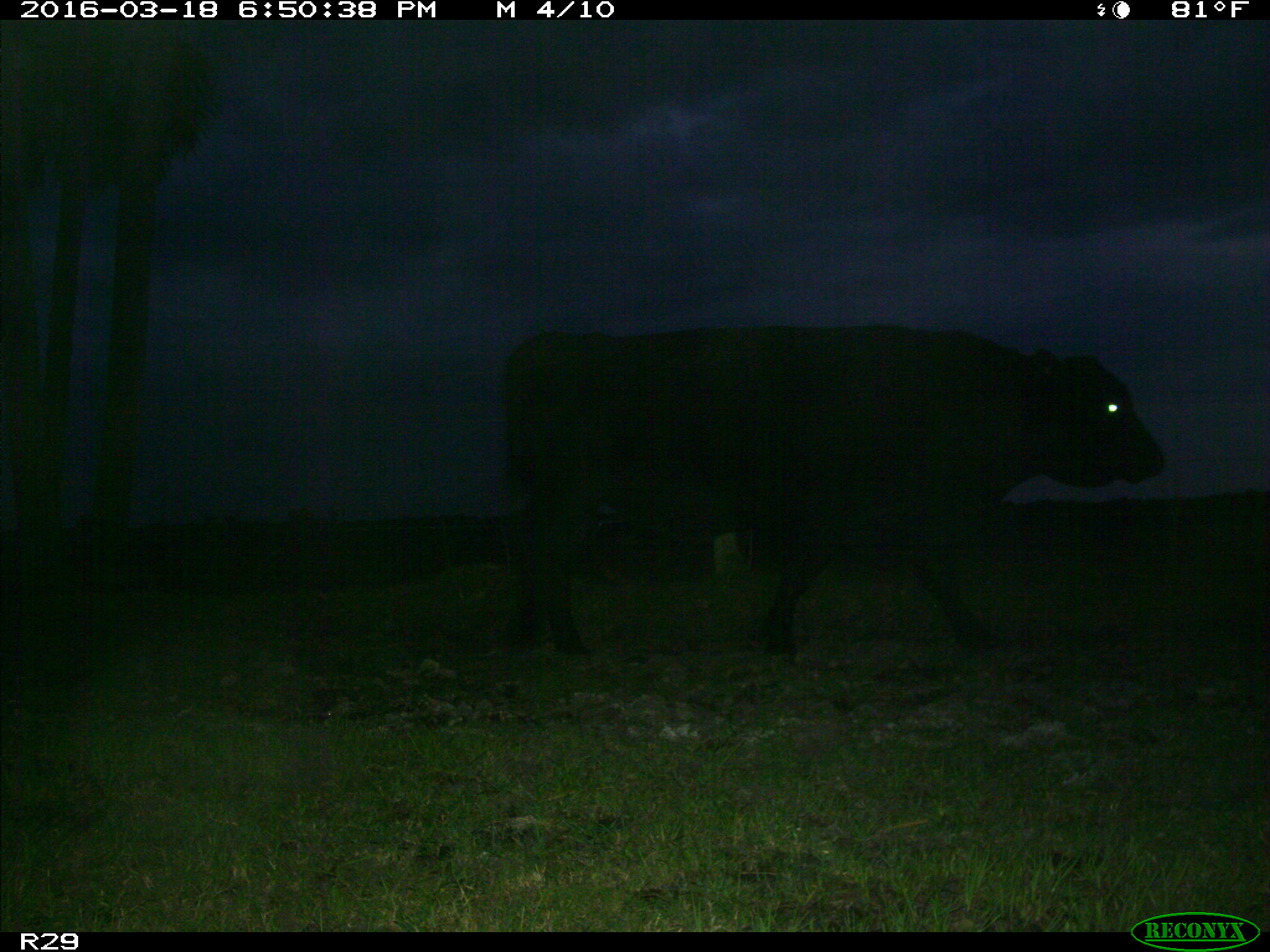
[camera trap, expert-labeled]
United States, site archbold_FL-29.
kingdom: Animalia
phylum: Chordata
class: Mammalia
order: Artiodactyla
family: Bovidae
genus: Bos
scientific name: Bos taurus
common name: domestic cow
Bos taurus (domestic cow).